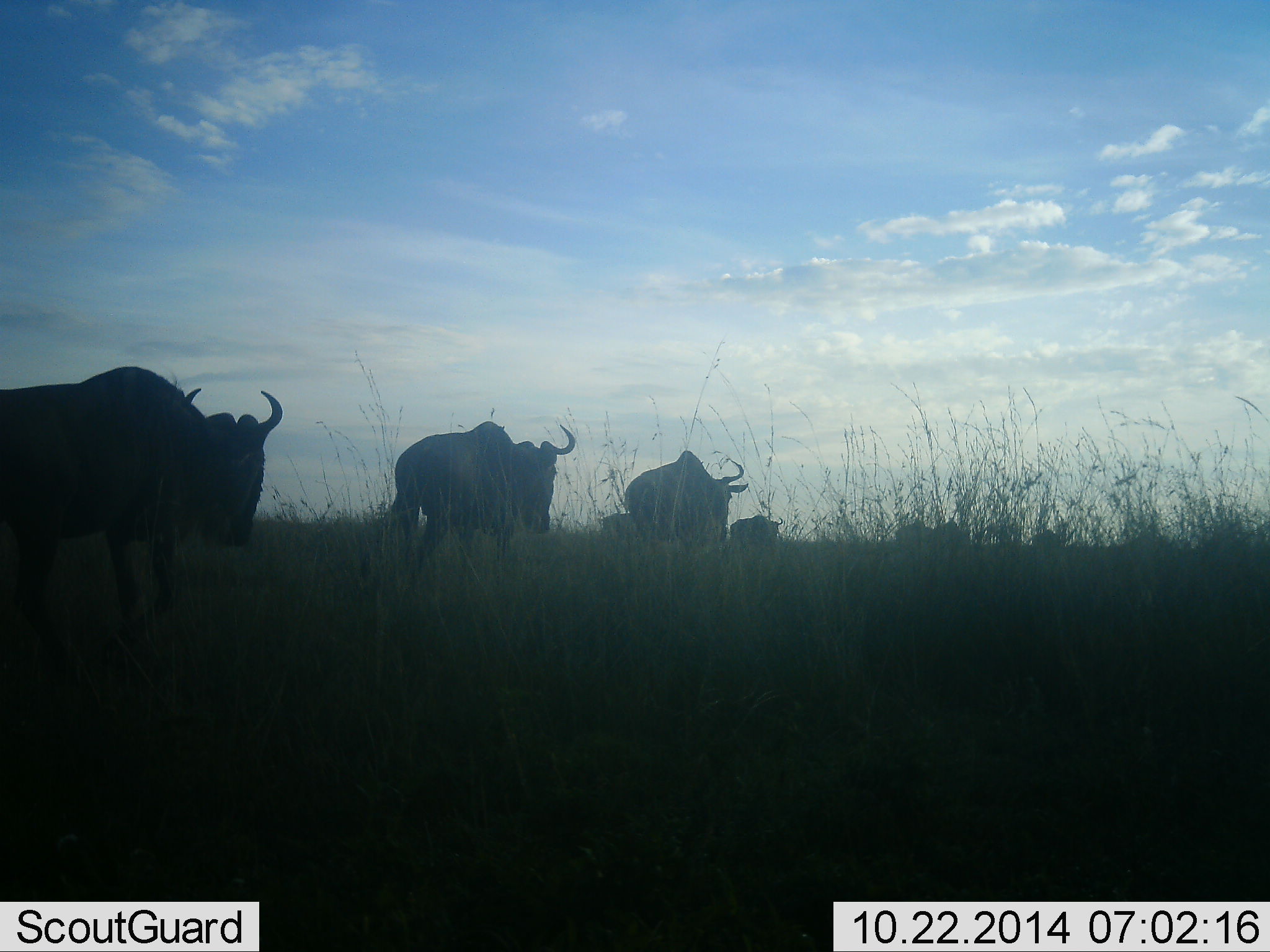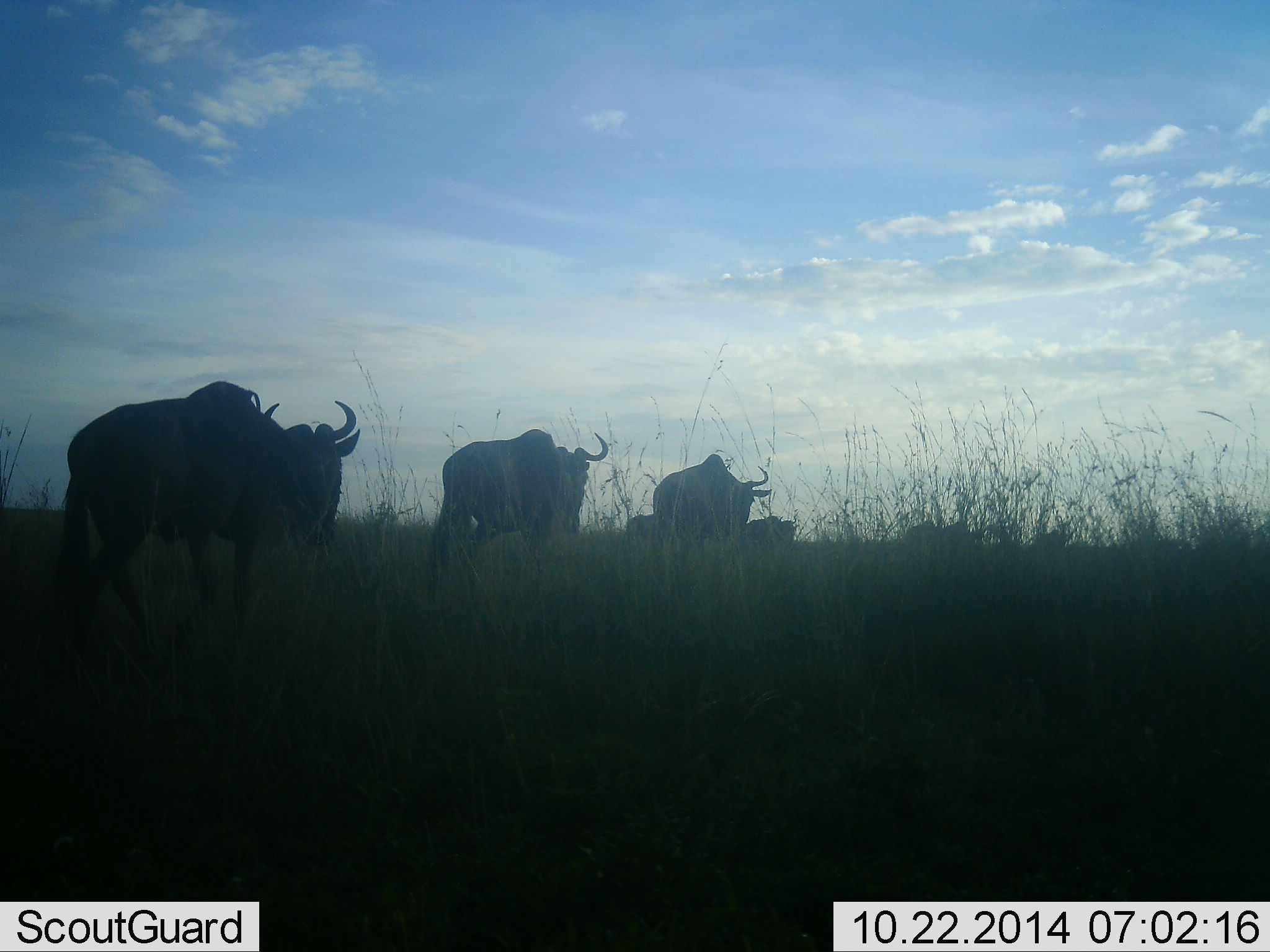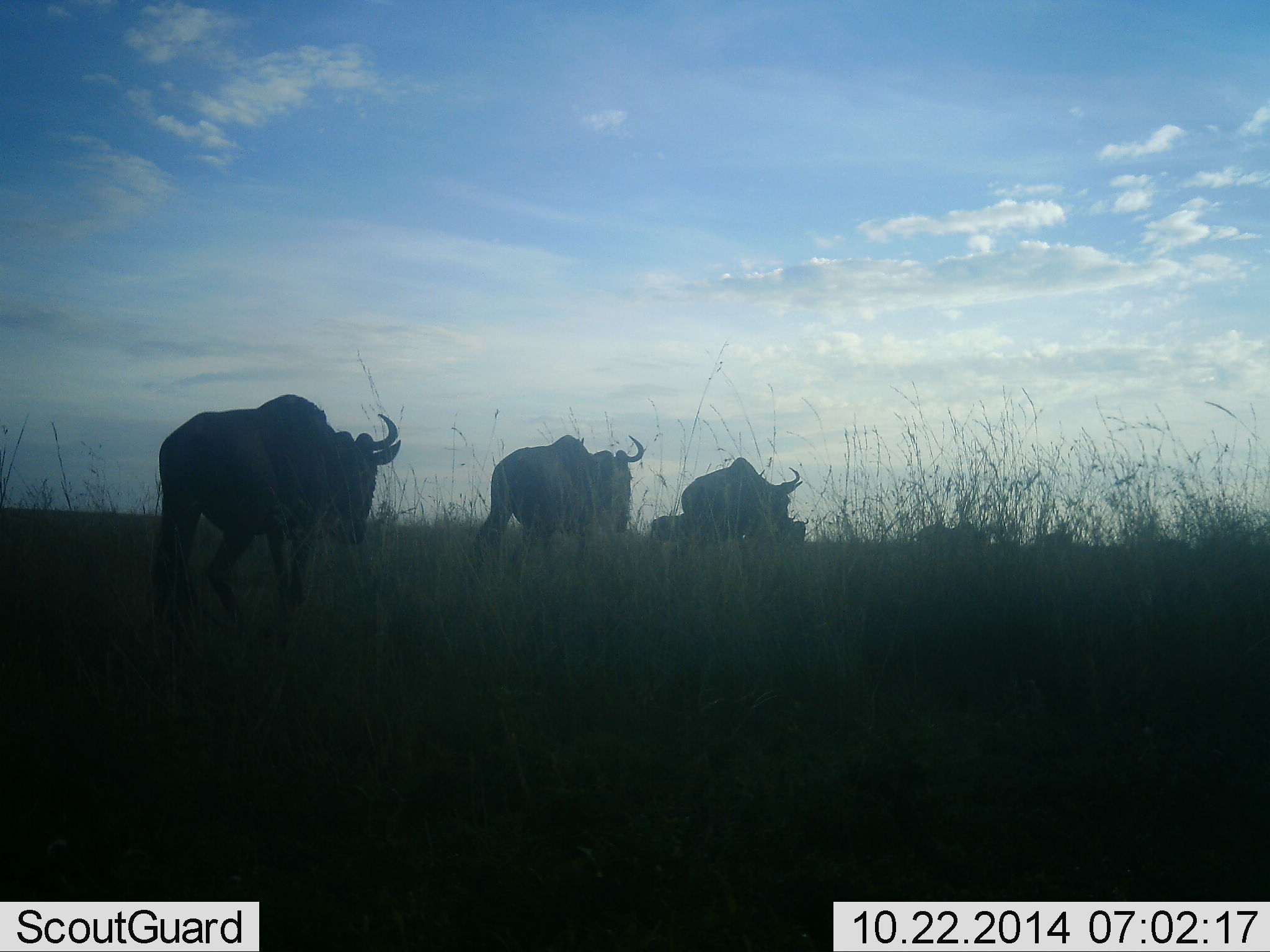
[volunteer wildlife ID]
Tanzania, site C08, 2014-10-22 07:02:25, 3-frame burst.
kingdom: Animalia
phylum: Chordata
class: Mammalia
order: Artiodactyla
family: Bovidae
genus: Connochaetes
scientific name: Connochaetes taurinus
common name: blue wildebeest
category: wildebeest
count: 7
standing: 10%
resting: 0%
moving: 100%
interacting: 0%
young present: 0%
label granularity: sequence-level